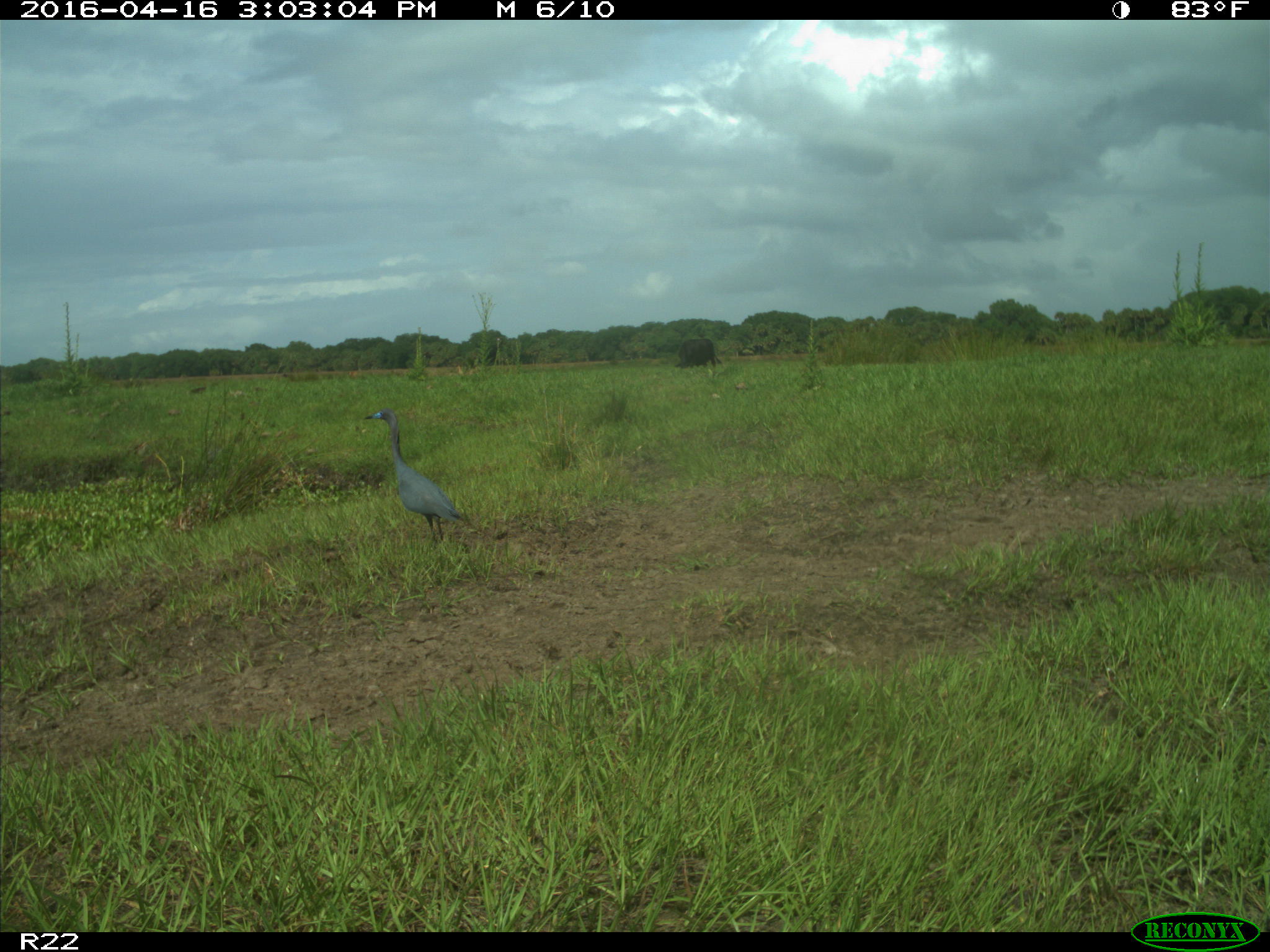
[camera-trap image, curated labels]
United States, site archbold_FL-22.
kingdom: Animalia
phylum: Chordata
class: Aves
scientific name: Aves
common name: birds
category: unidentified bird